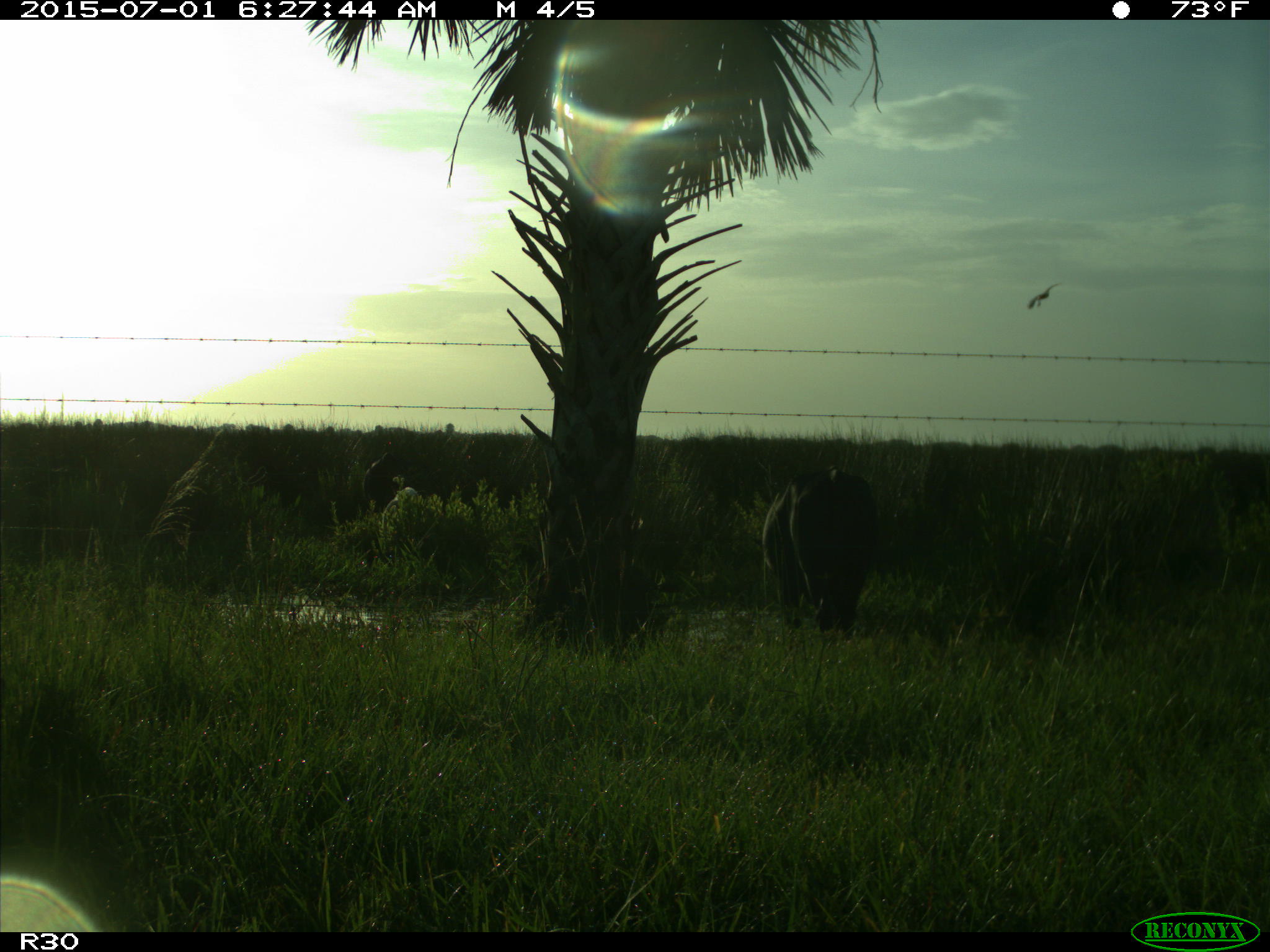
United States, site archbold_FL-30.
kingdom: Animalia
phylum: Chordata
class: Mammalia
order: Artiodactyla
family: Bovidae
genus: Bos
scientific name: Bos taurus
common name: domestic cow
Bos taurus (domestic cow).